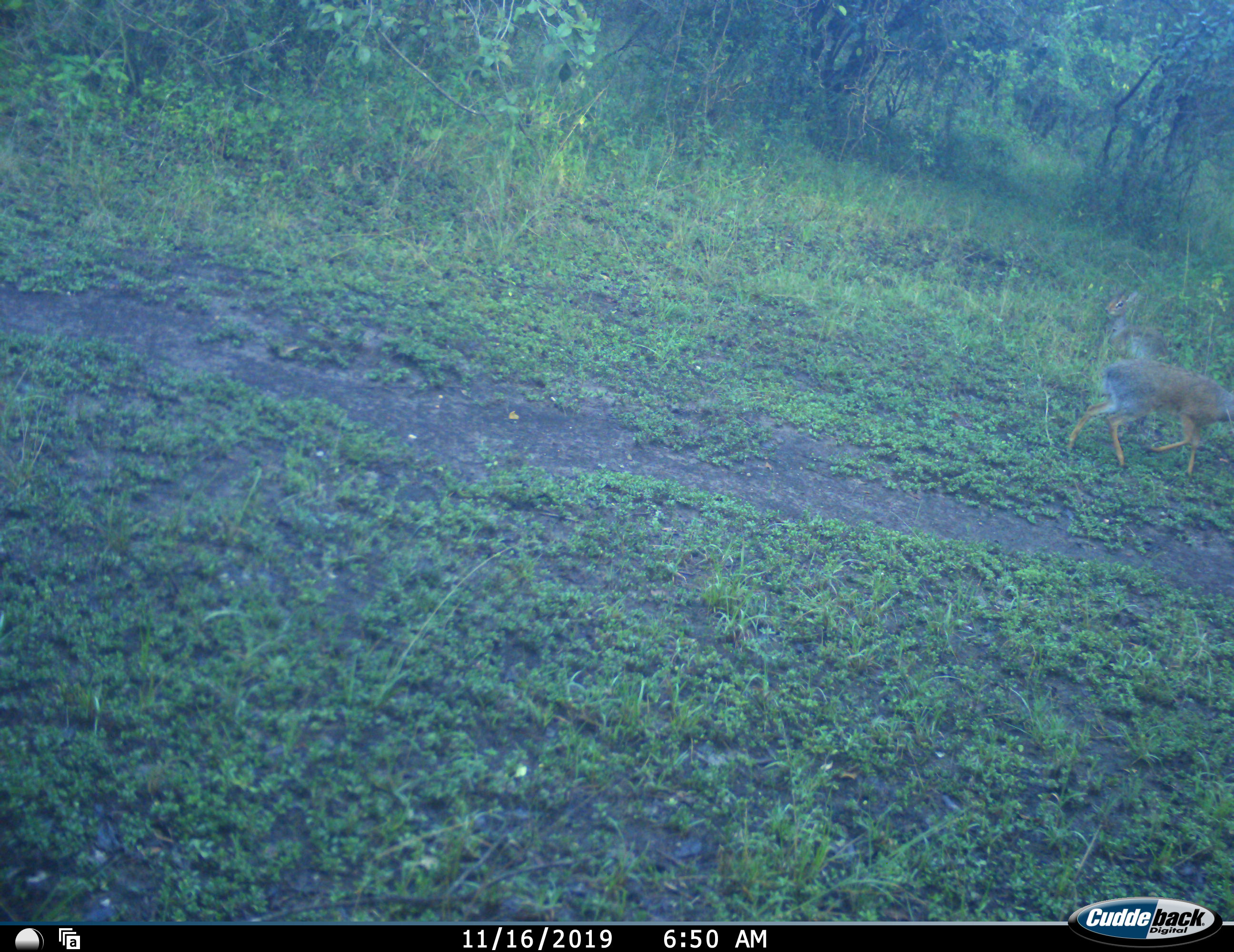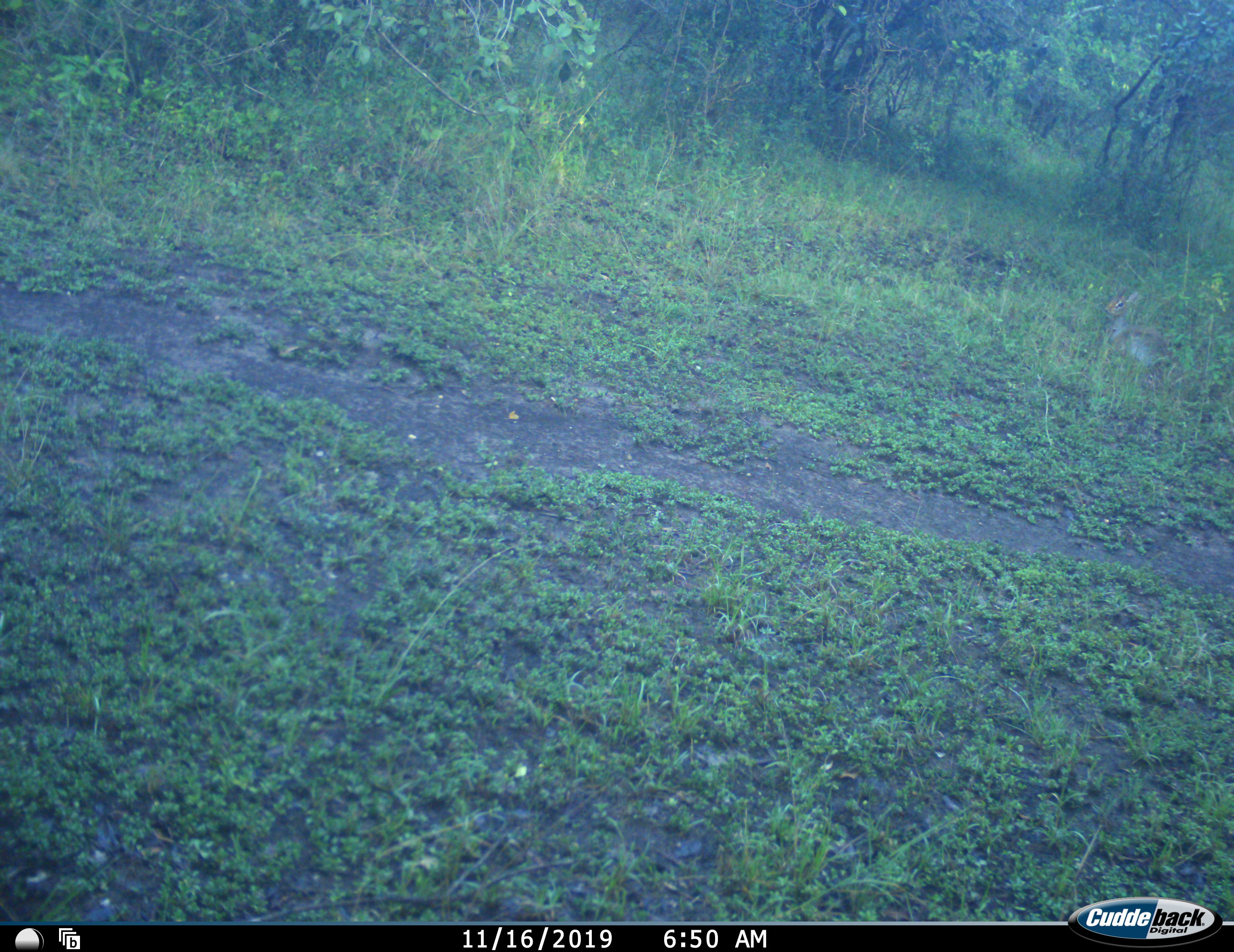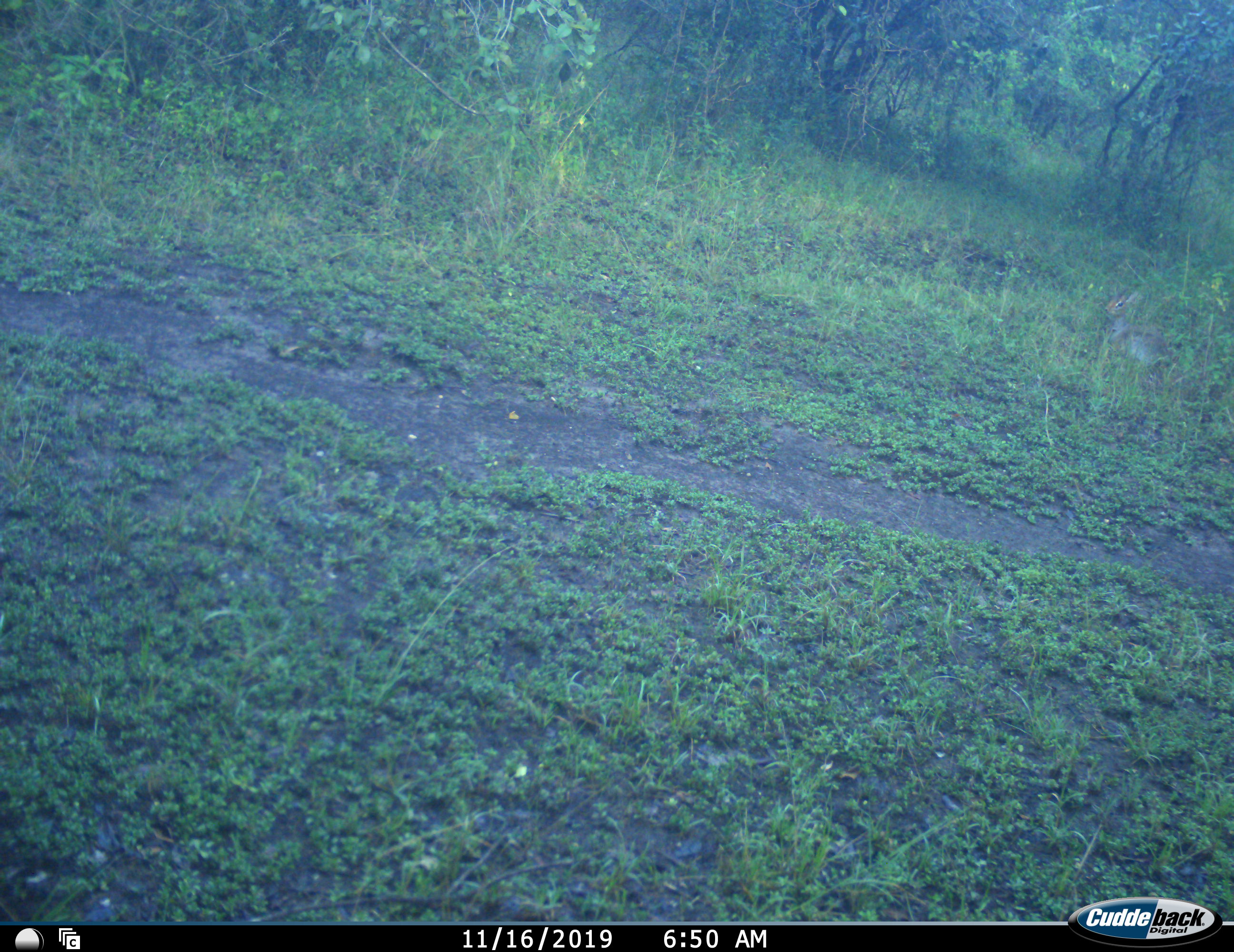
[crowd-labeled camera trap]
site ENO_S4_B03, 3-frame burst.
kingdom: Animalia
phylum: Chordata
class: Mammalia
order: Artiodactyla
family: Bovidae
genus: Madoqua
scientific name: Madoqua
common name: dik-dik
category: dikdik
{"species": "dikdik (dik-dik) (Madoqua)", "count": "2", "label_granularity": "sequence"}